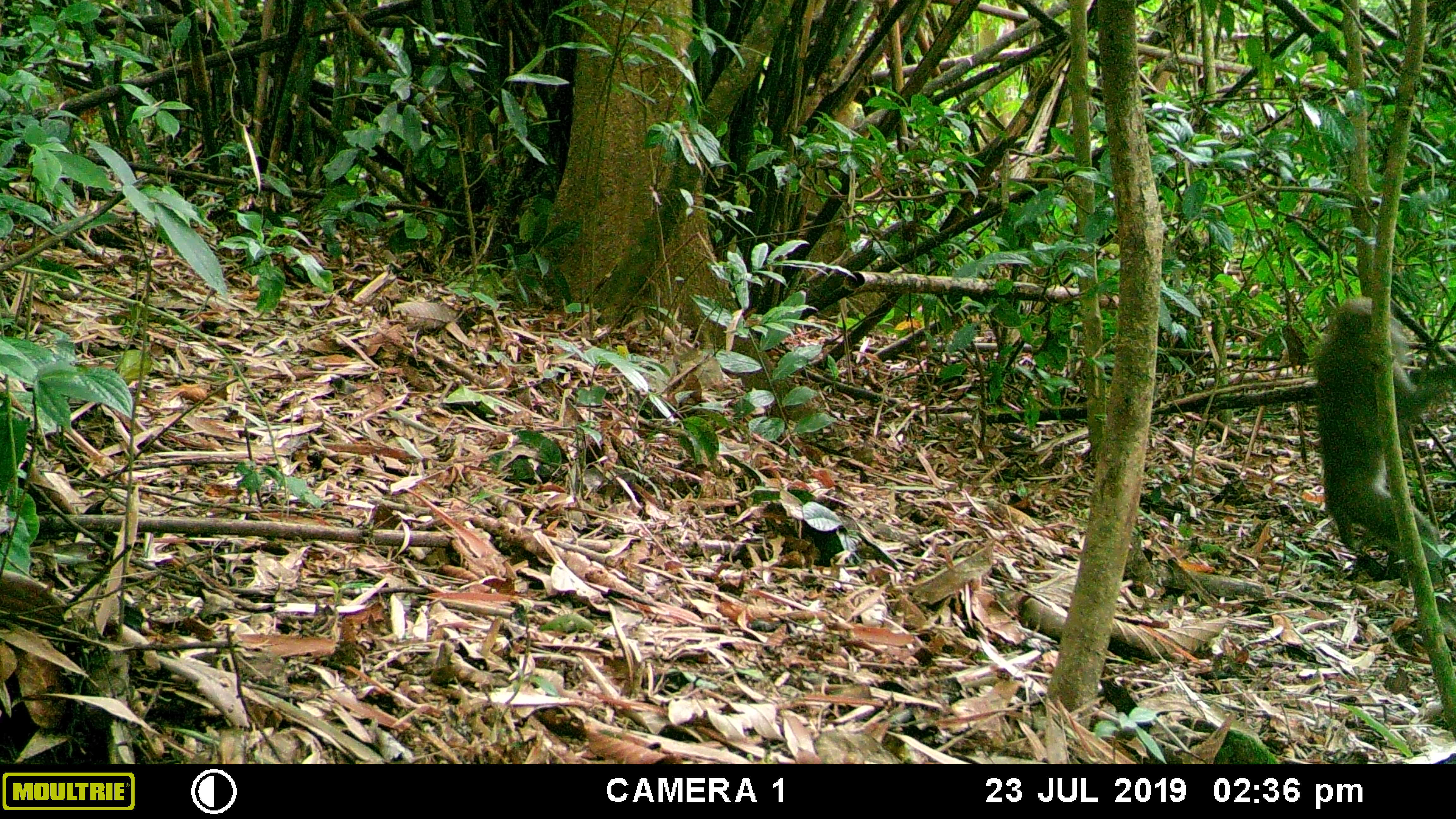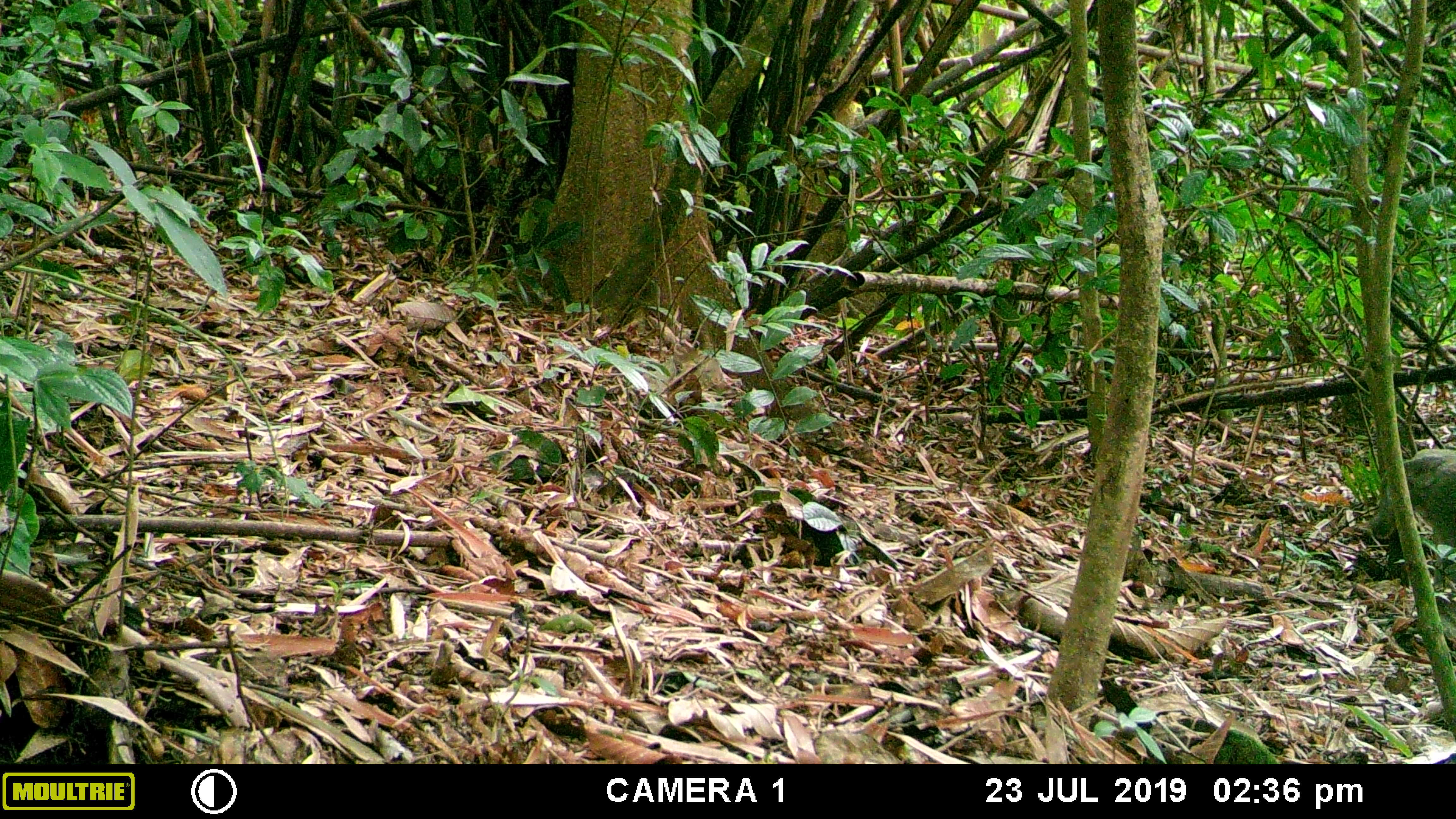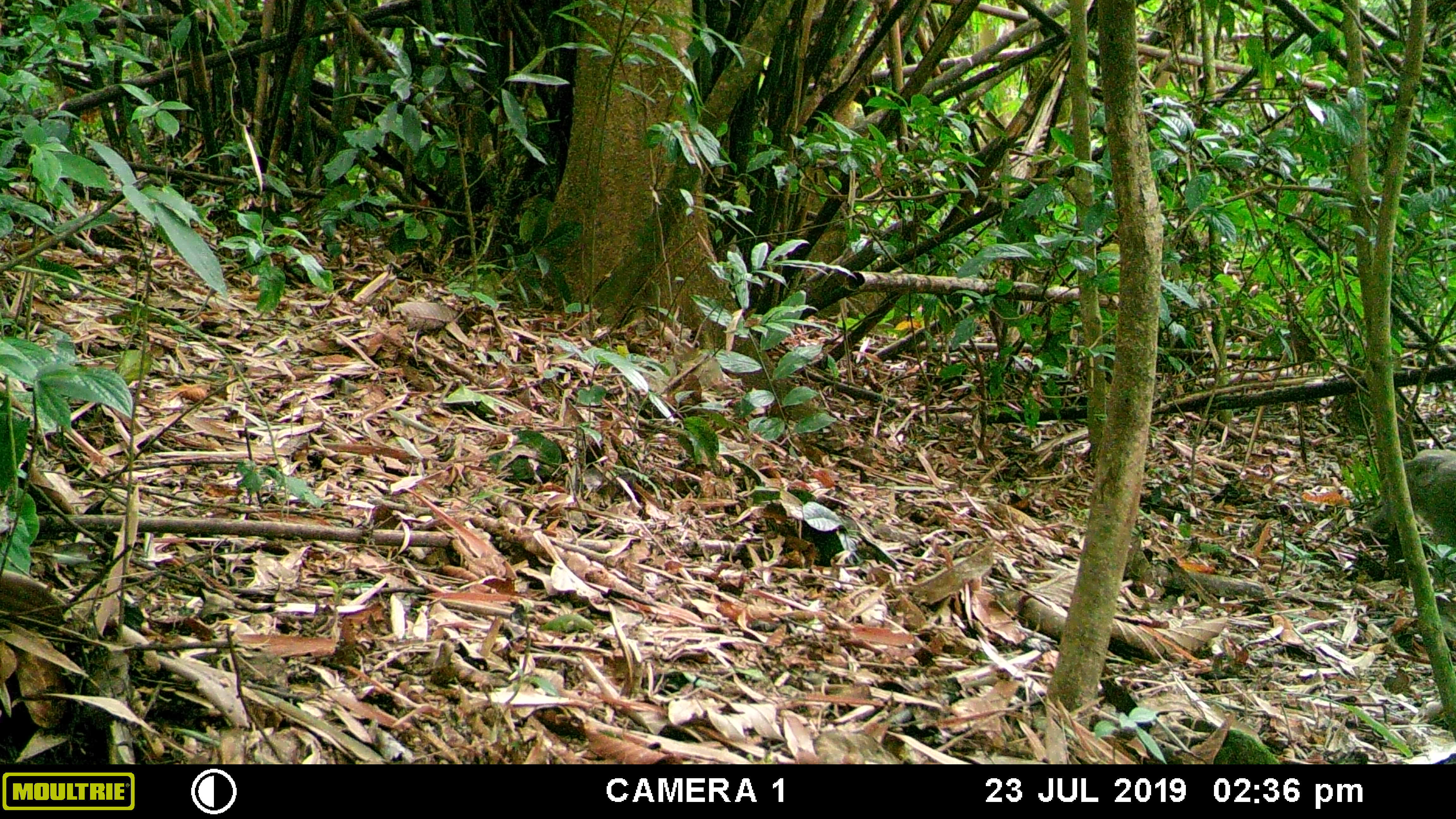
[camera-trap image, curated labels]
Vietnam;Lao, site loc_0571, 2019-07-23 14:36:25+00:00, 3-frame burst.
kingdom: Animalia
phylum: Chordata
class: Mammalia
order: Primates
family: Cercopithecidae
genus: Macaca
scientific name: Macaca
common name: macaques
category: assam or rhesus macaque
Assam or rhesus macaque (macaques) (Macaca). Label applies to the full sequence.